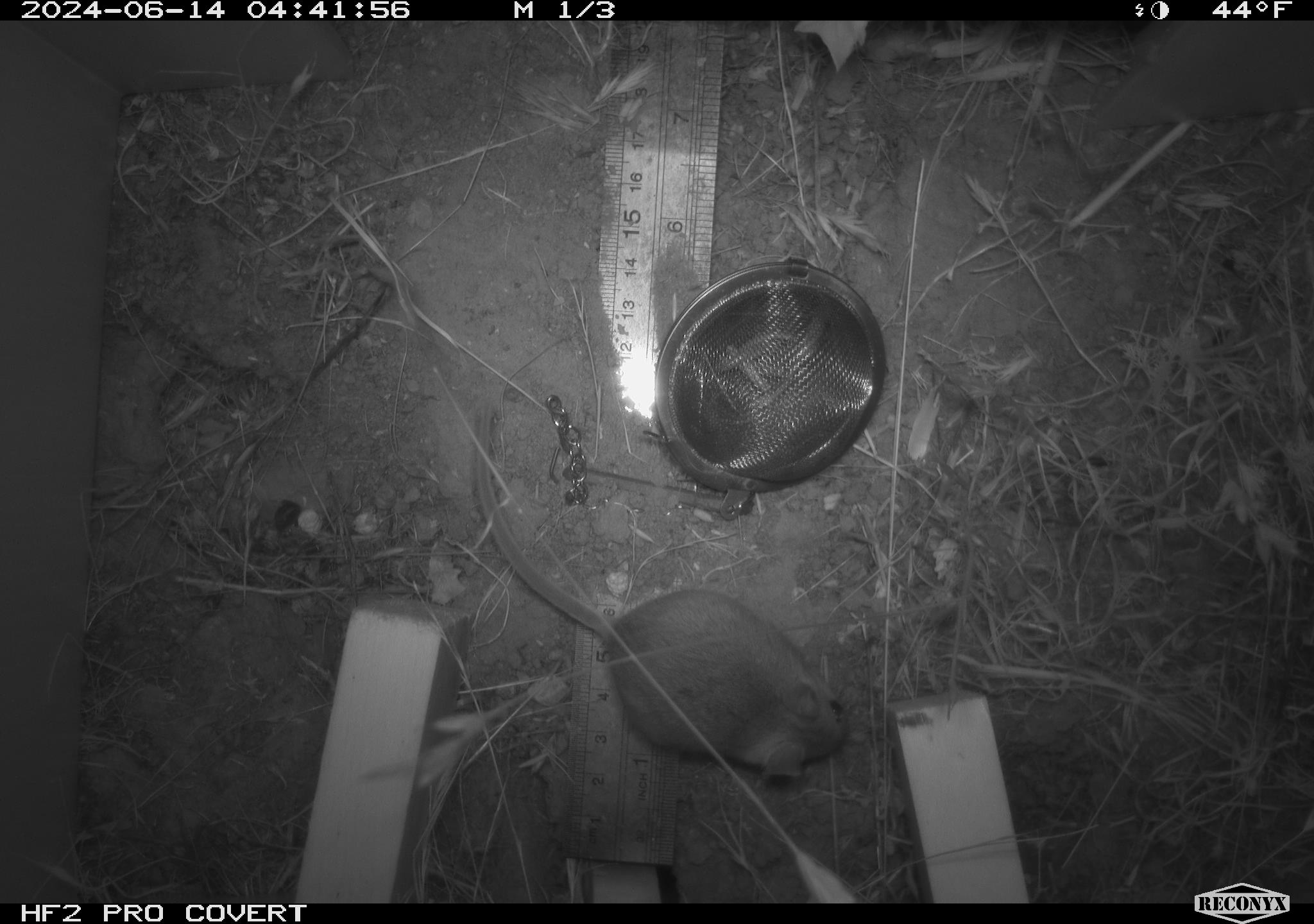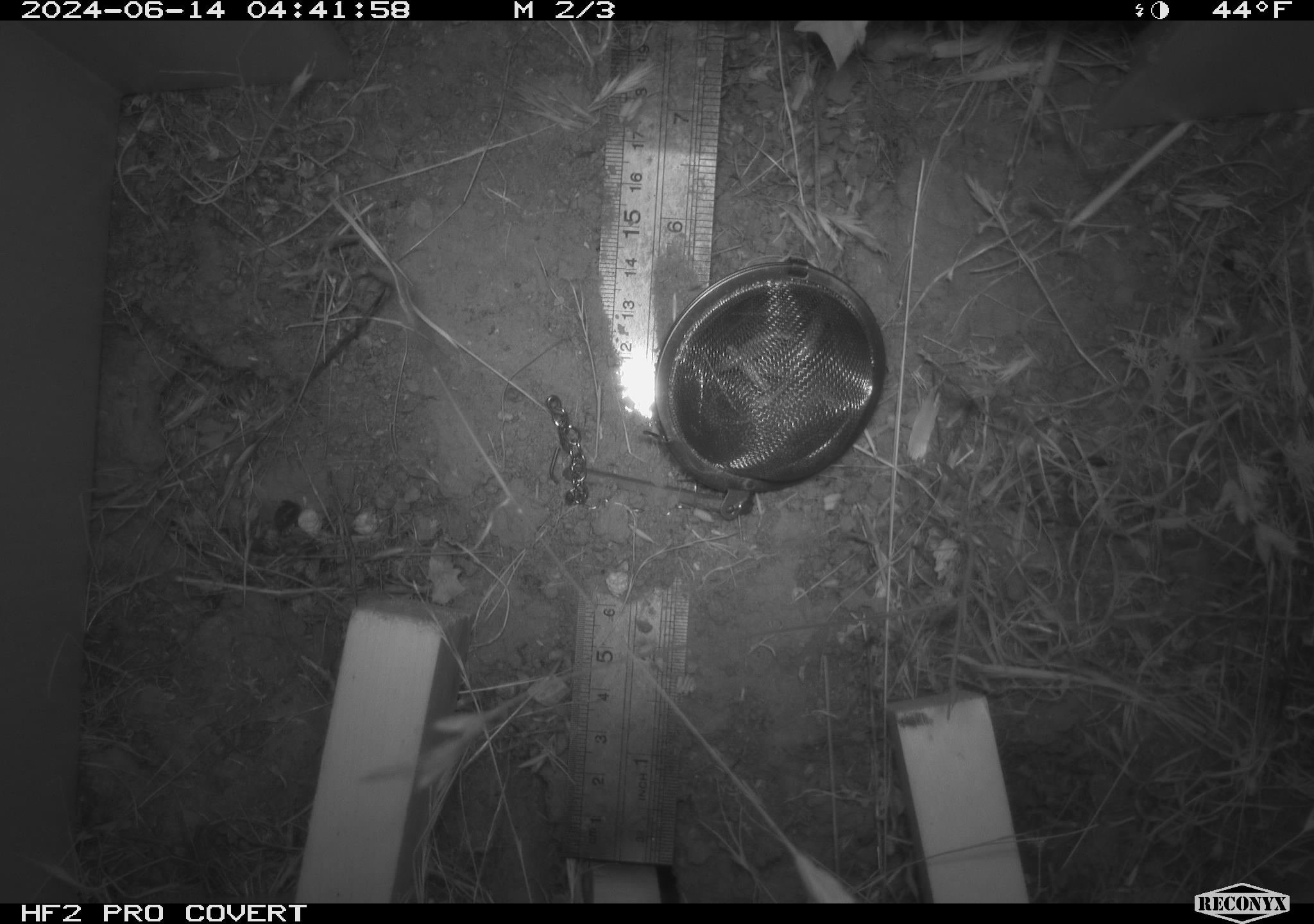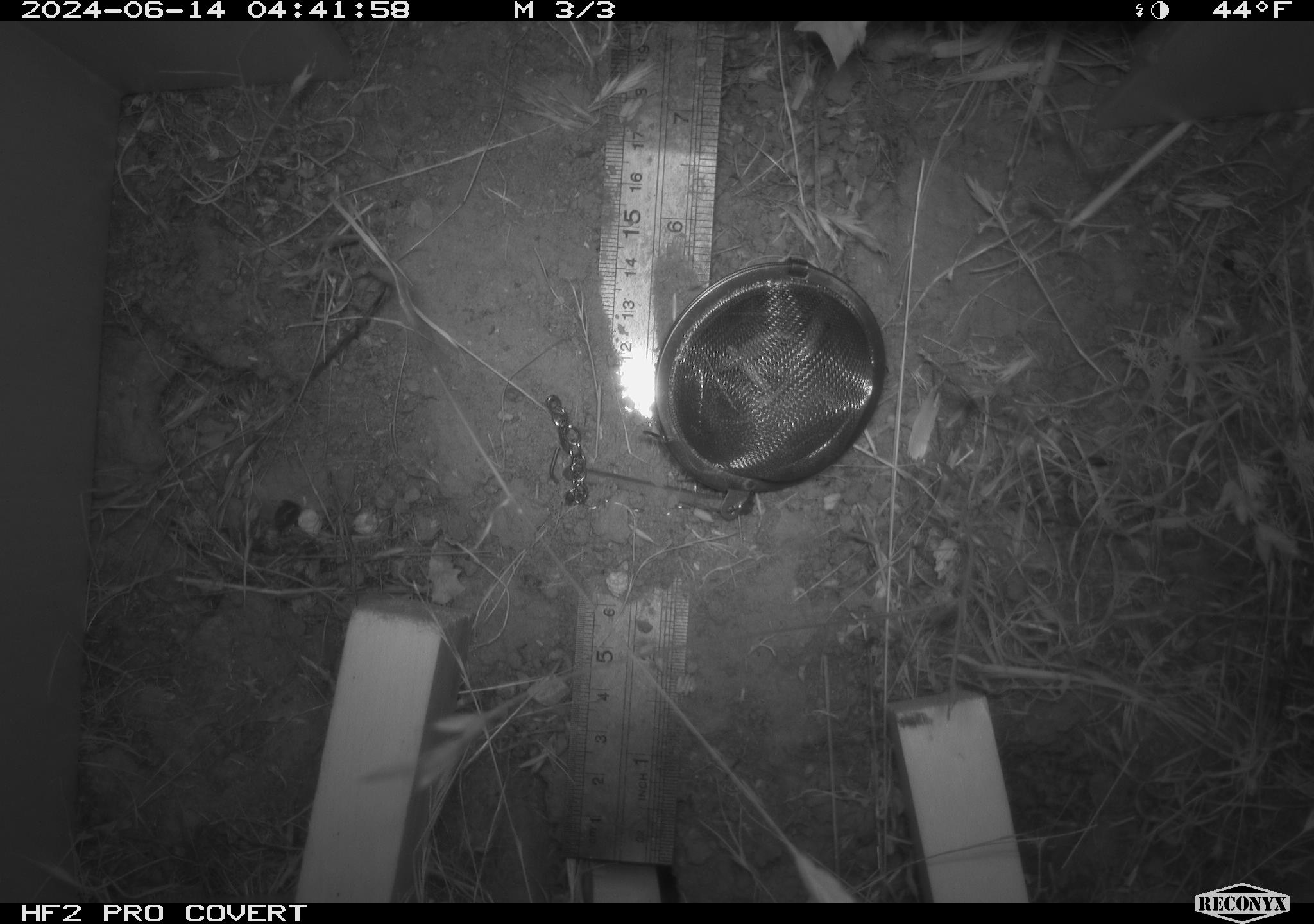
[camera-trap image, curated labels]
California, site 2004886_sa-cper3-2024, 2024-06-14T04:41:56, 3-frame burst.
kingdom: Animalia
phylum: Chordata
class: Mammalia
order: Rodentia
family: Heteromyidae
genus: Dipodomys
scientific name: Dipodomys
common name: kangaroo rats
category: dipodomys species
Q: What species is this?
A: Dipodomys species (kangaroo rats) (Dipodomys).